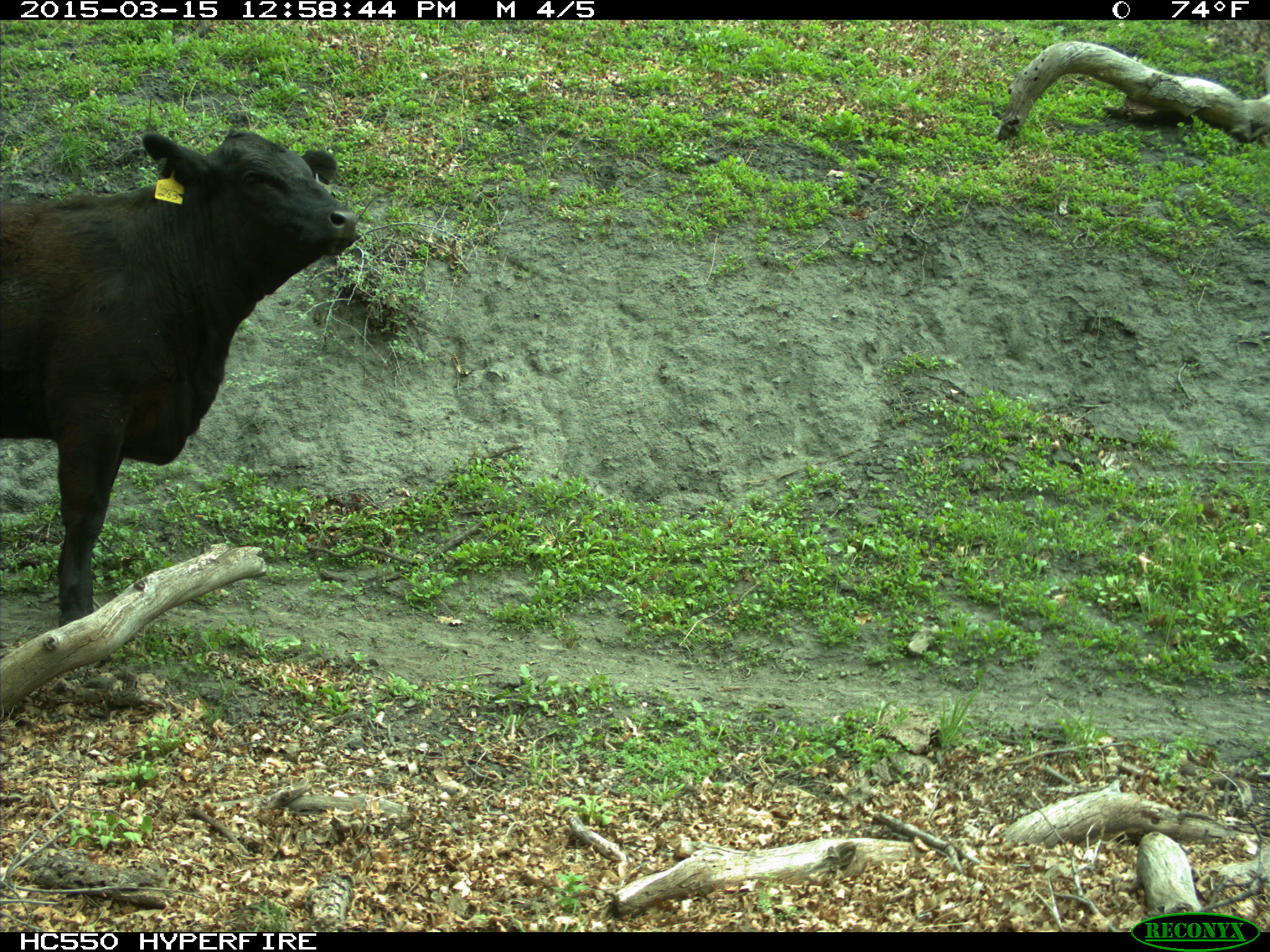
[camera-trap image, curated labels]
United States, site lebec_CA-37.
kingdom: Animalia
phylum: Chordata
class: Mammalia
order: Artiodactyla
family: Bovidae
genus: Bos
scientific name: Bos taurus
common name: domestic cow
Bos taurus (domestic cow).